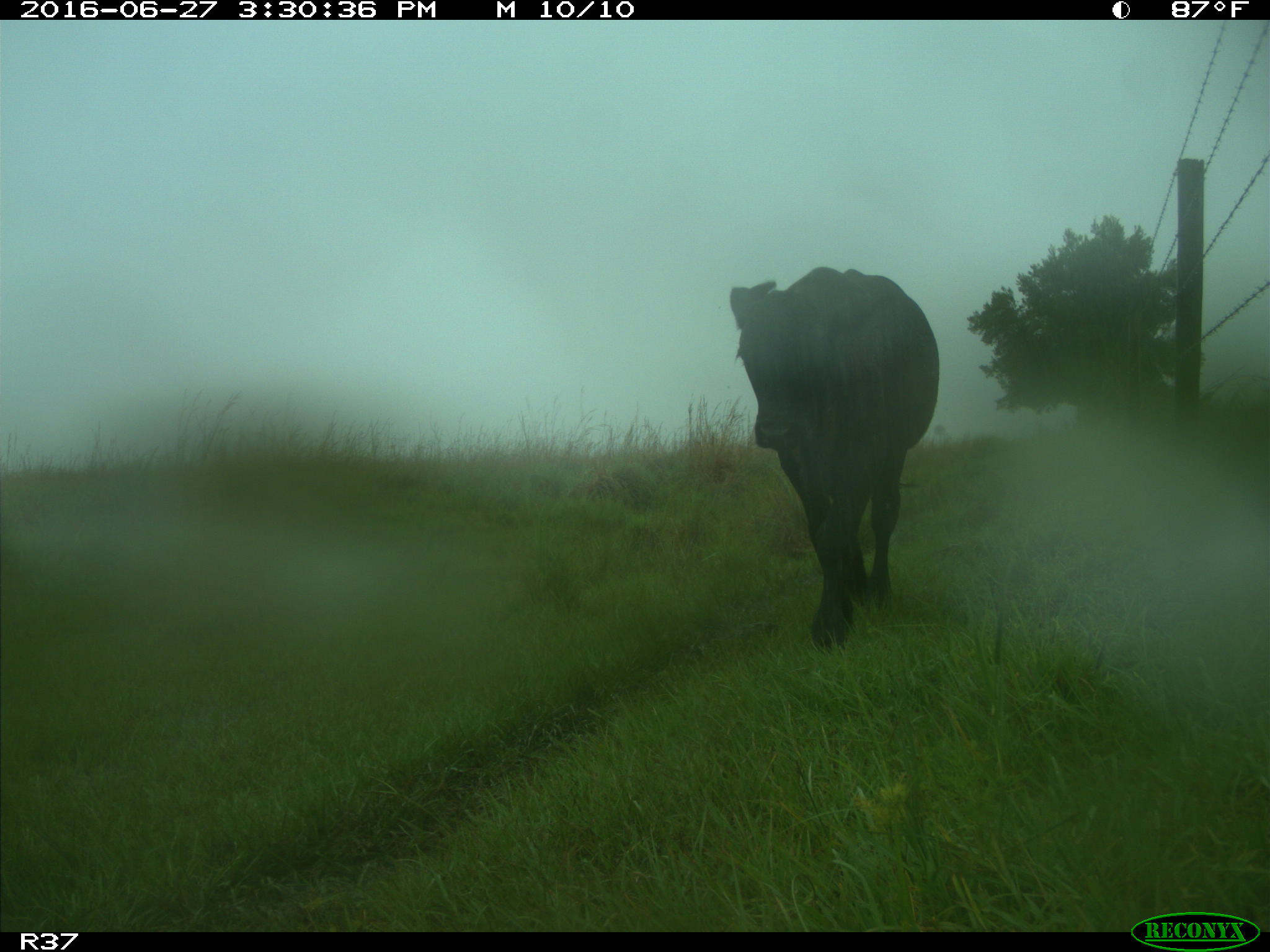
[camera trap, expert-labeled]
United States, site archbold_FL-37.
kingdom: Animalia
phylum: Chordata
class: Mammalia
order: Artiodactyla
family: Bovidae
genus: Bos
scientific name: Bos taurus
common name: domestic cow